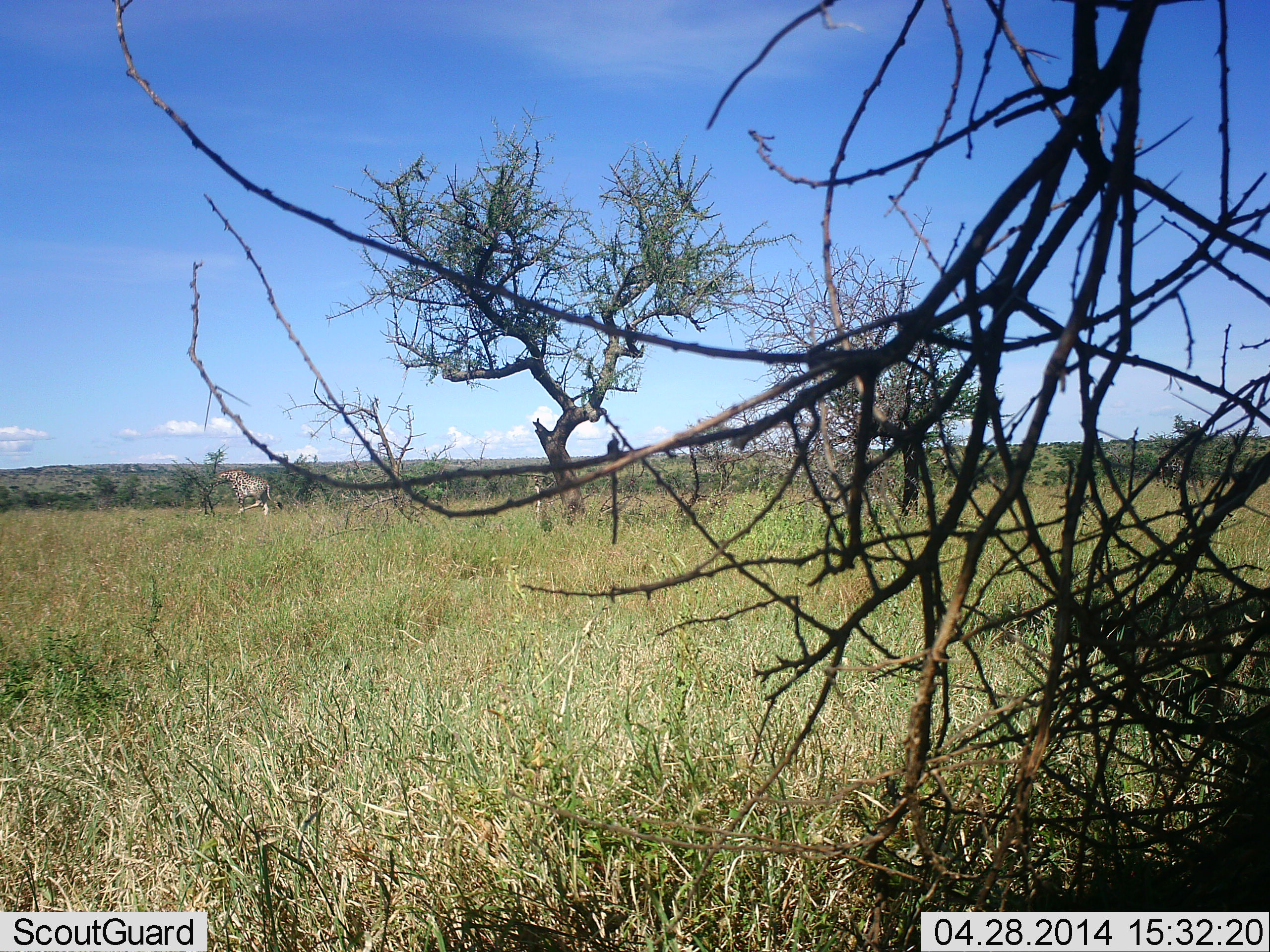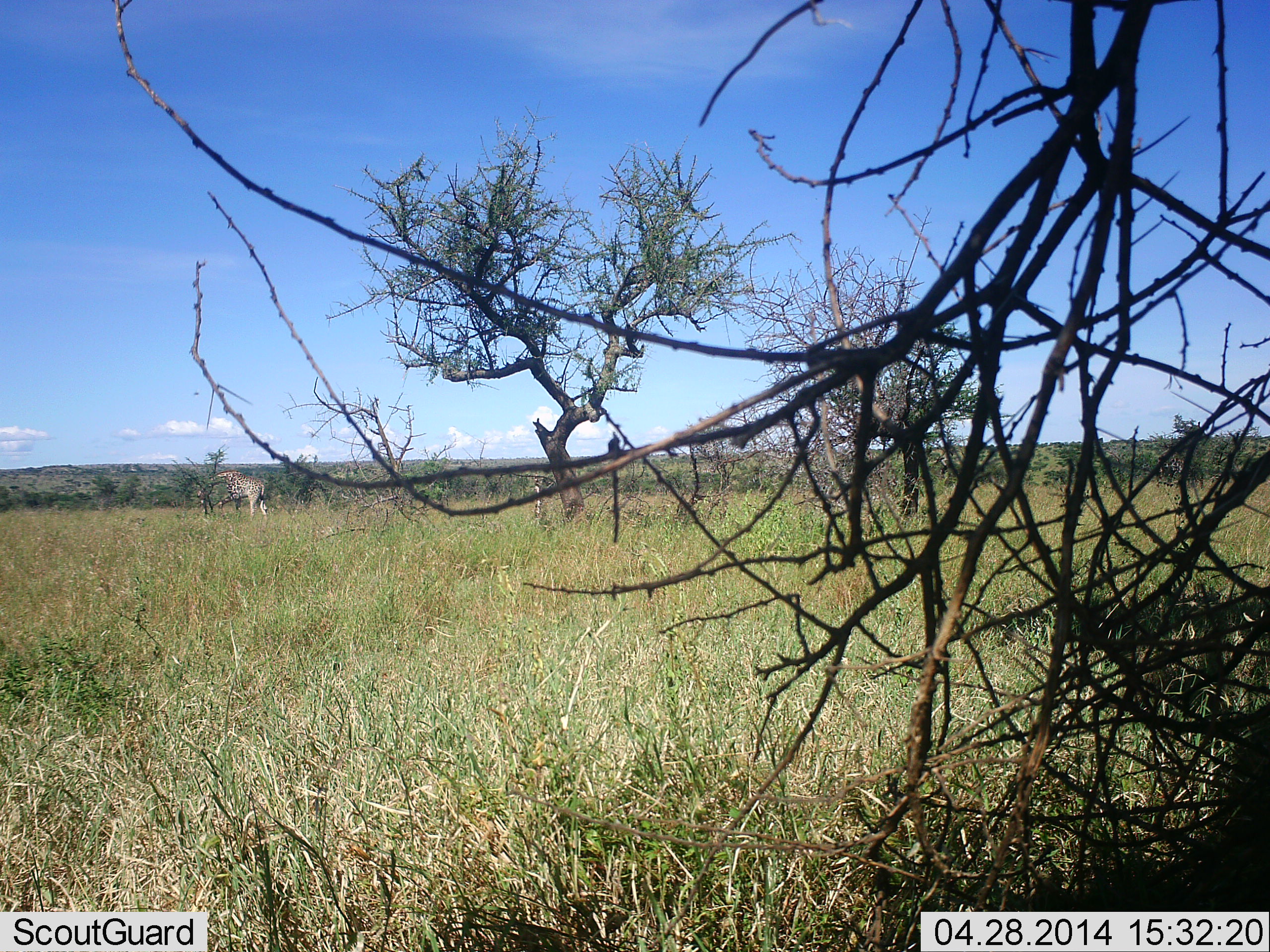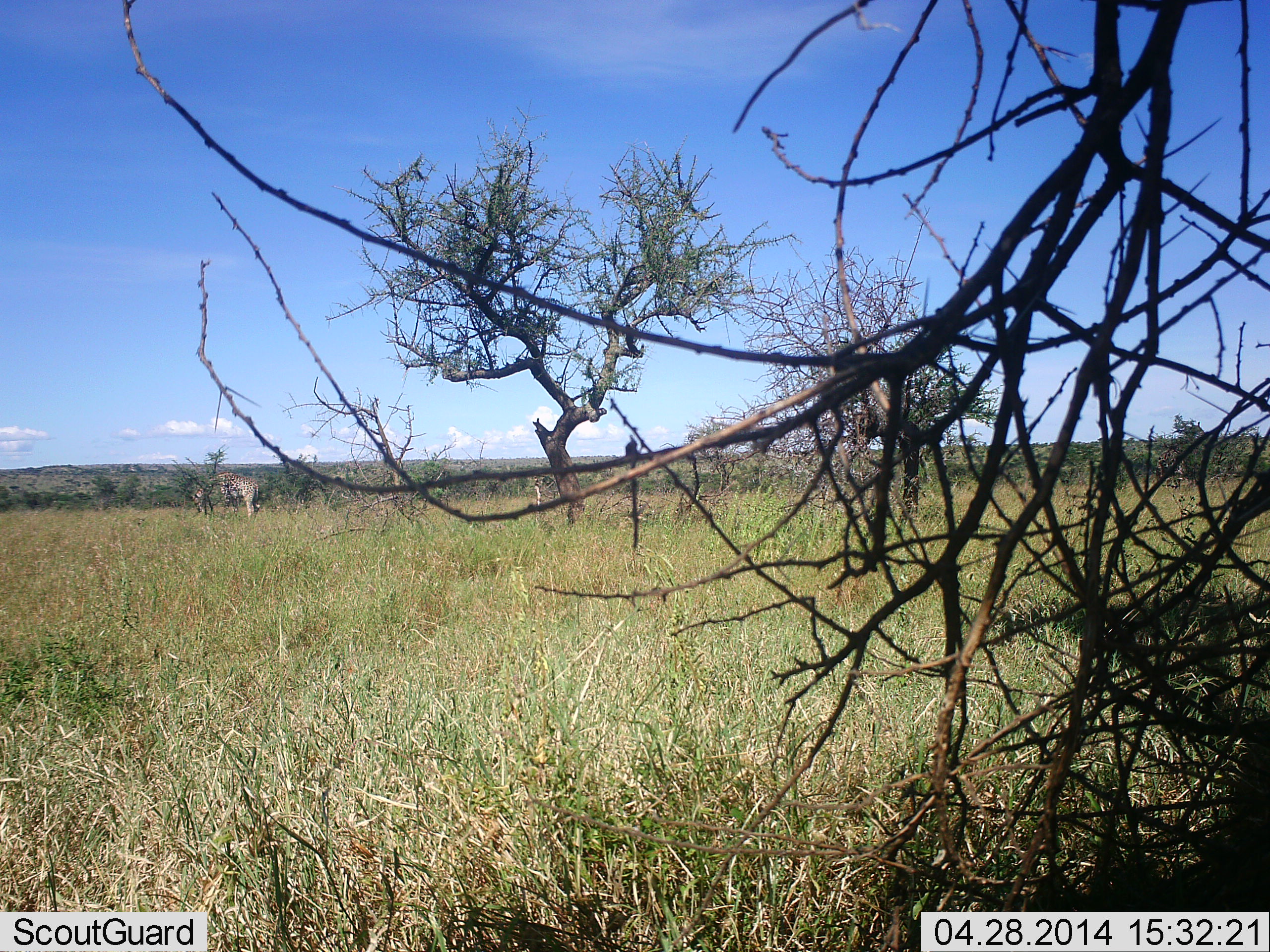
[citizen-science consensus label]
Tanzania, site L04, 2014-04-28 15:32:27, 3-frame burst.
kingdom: Animalia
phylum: Chordata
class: Mammalia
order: Artiodactyla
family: Giraffidae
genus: Giraffa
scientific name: Giraffa camelopardalis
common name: giraffe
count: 1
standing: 20%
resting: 0%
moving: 20%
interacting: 0%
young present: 0%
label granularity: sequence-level